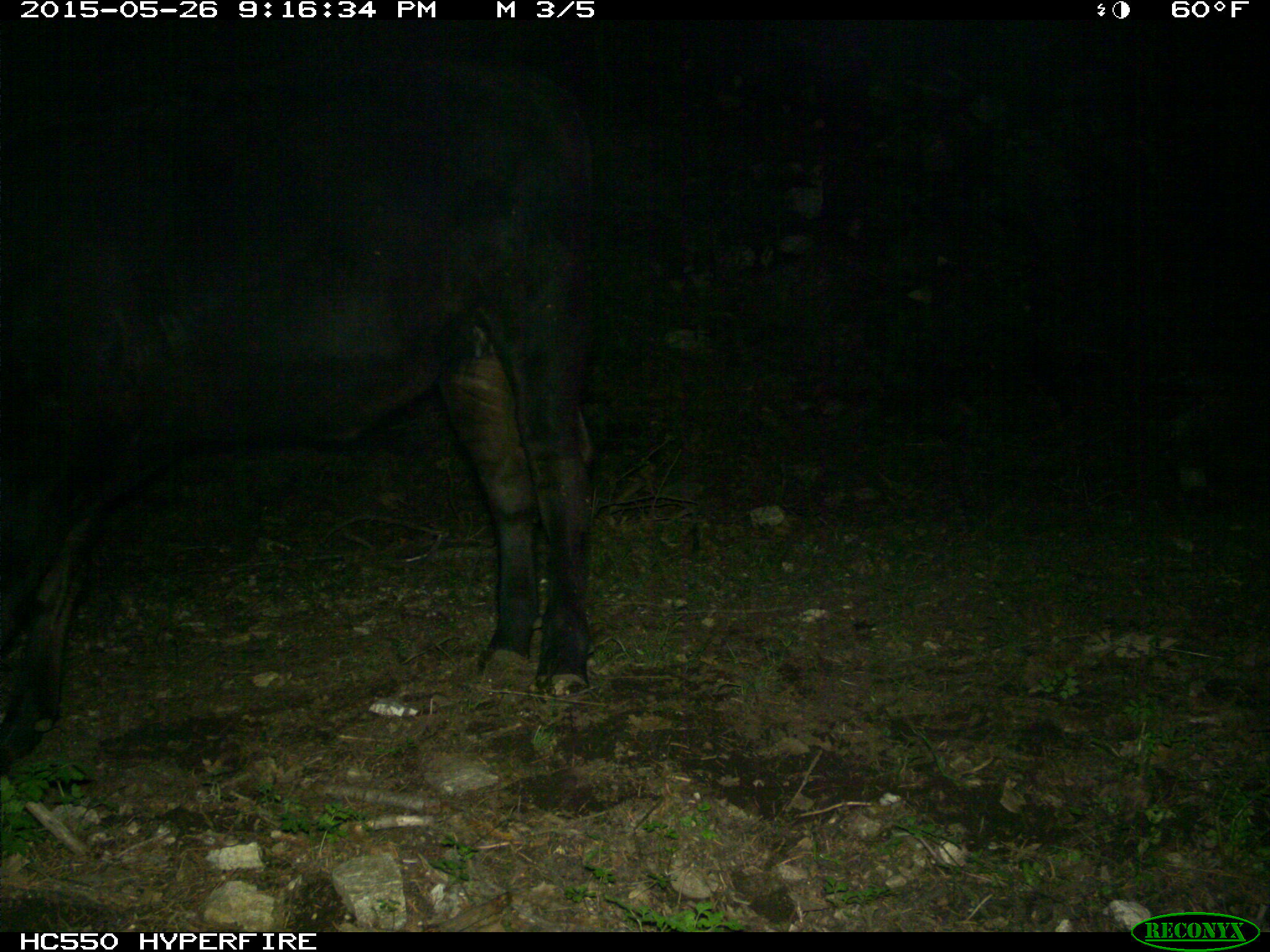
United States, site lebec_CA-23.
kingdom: Animalia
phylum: Chordata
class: Mammalia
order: Artiodactyla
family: Bovidae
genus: Bos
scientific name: Bos taurus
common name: domestic cow